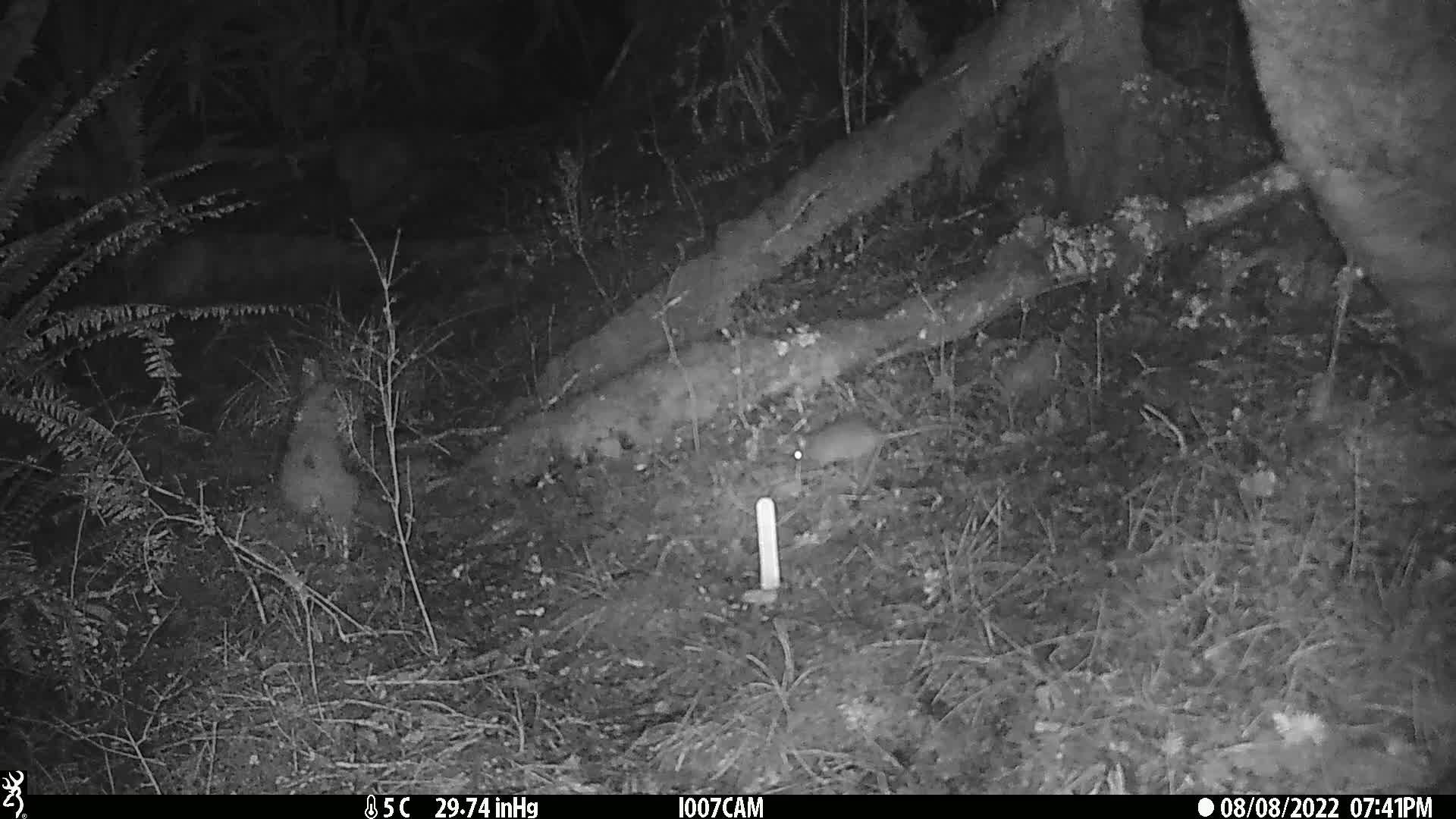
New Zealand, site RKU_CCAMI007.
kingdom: Animalia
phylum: Chordata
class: Mammalia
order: Rodentia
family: Muridae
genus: Rattus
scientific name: Rattus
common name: rat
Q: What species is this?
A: Rat (Rattus).